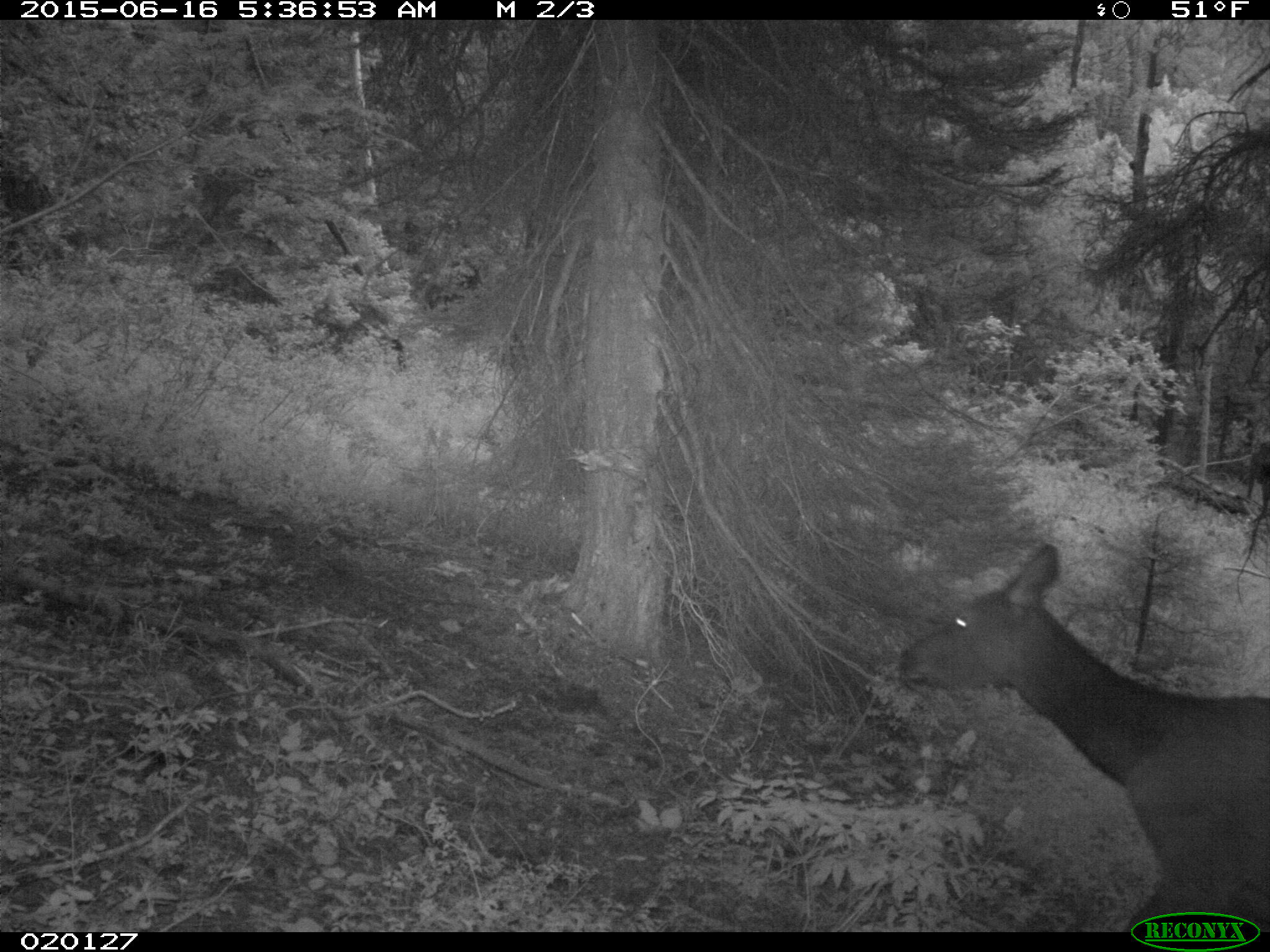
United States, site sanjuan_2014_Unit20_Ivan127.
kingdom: Animalia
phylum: Chordata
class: Mammalia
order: Artiodactyla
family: Cervidae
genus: Cervus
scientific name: Cervus elaphus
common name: red deer